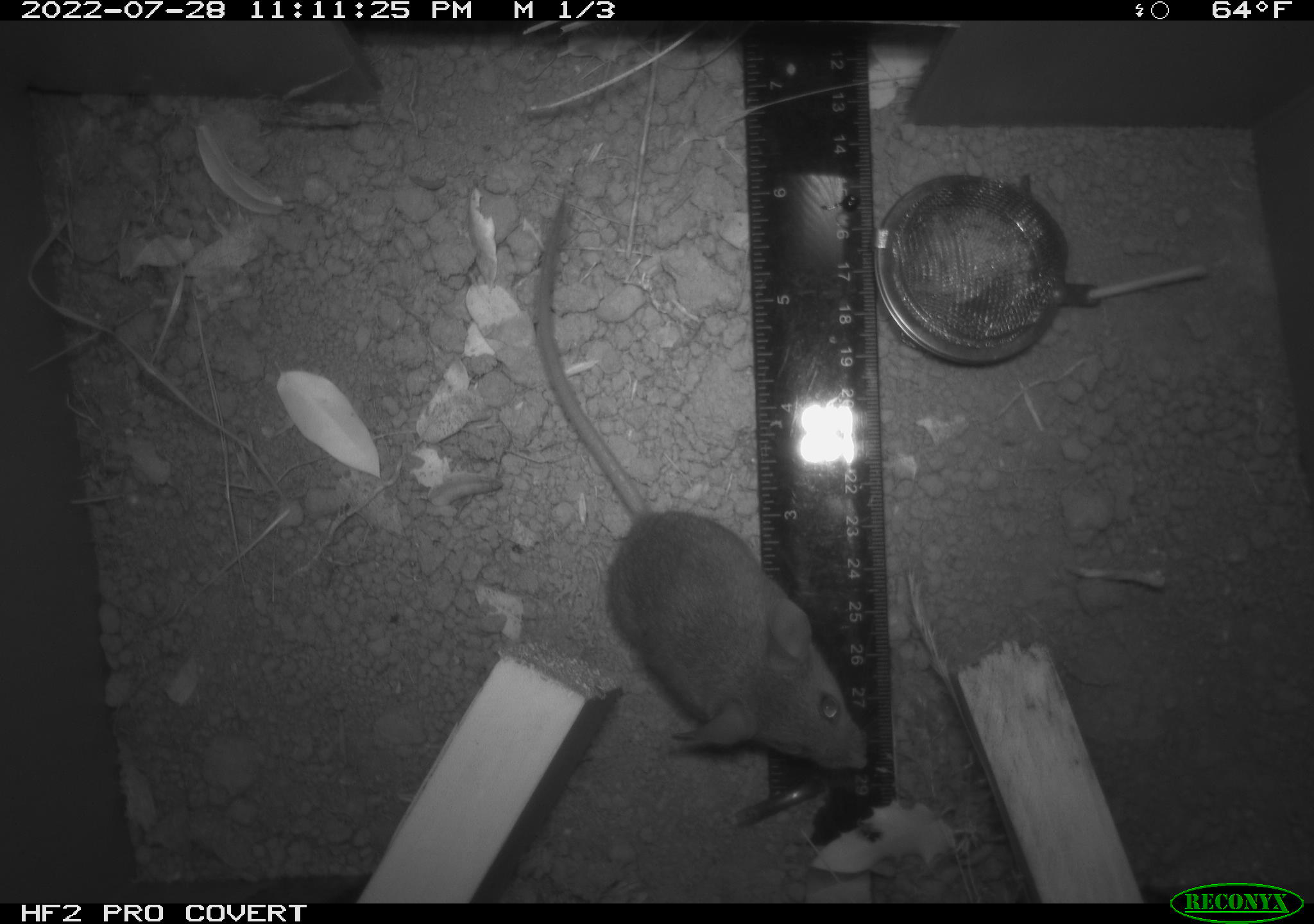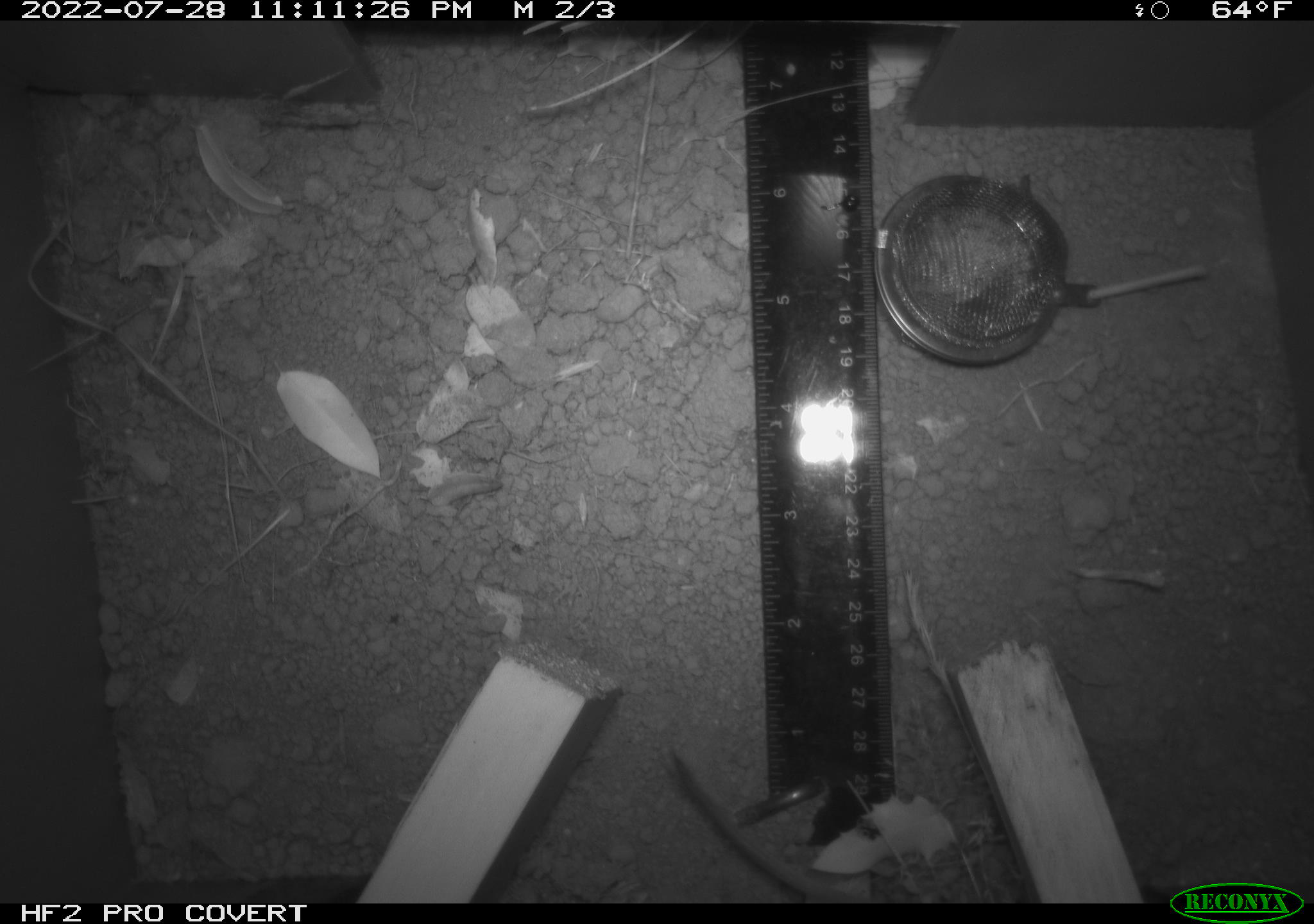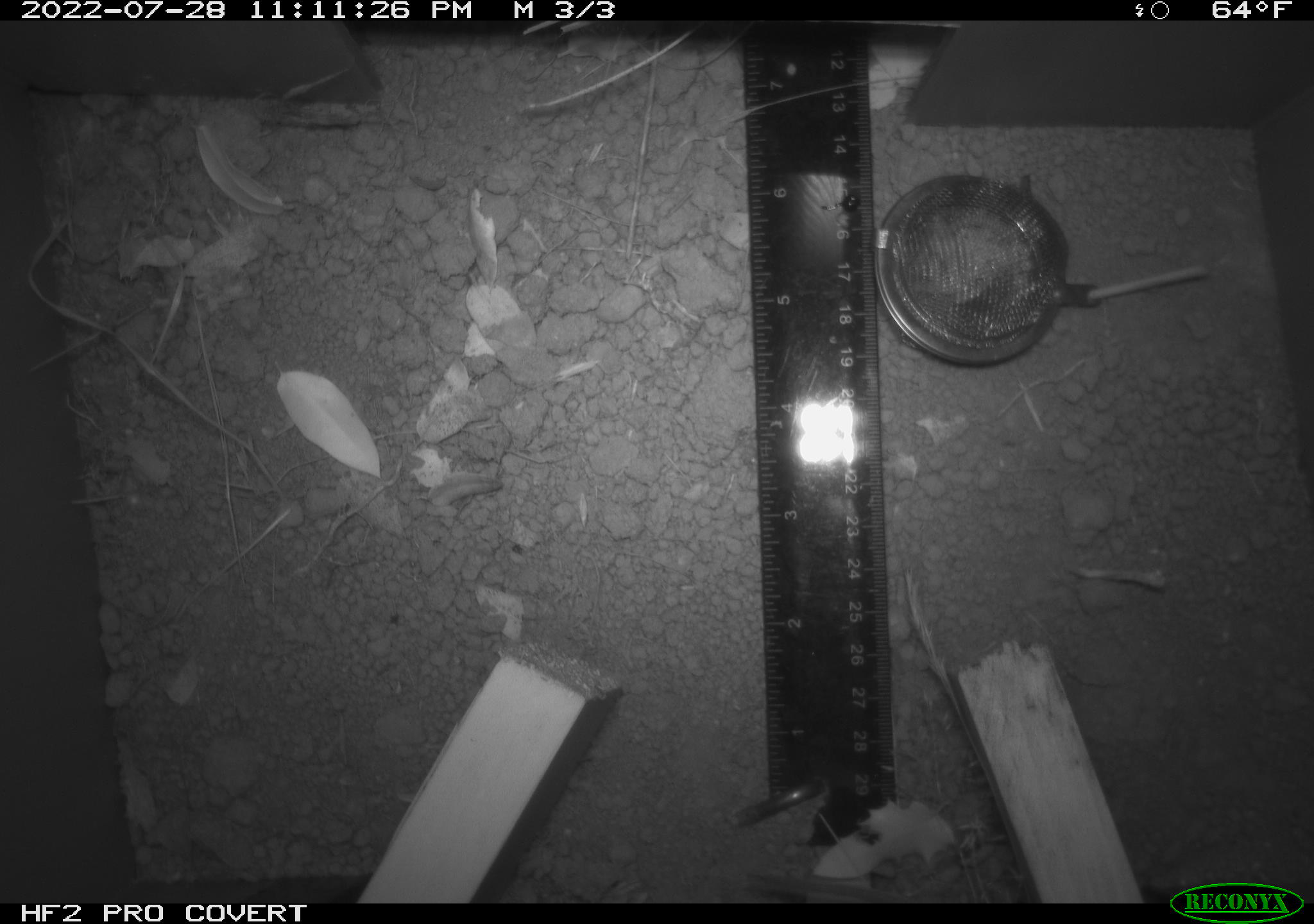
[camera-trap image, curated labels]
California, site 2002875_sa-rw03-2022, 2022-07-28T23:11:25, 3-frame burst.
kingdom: Animalia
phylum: Chordata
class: Mammalia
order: Rodentia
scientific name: Rodentia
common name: mouse species